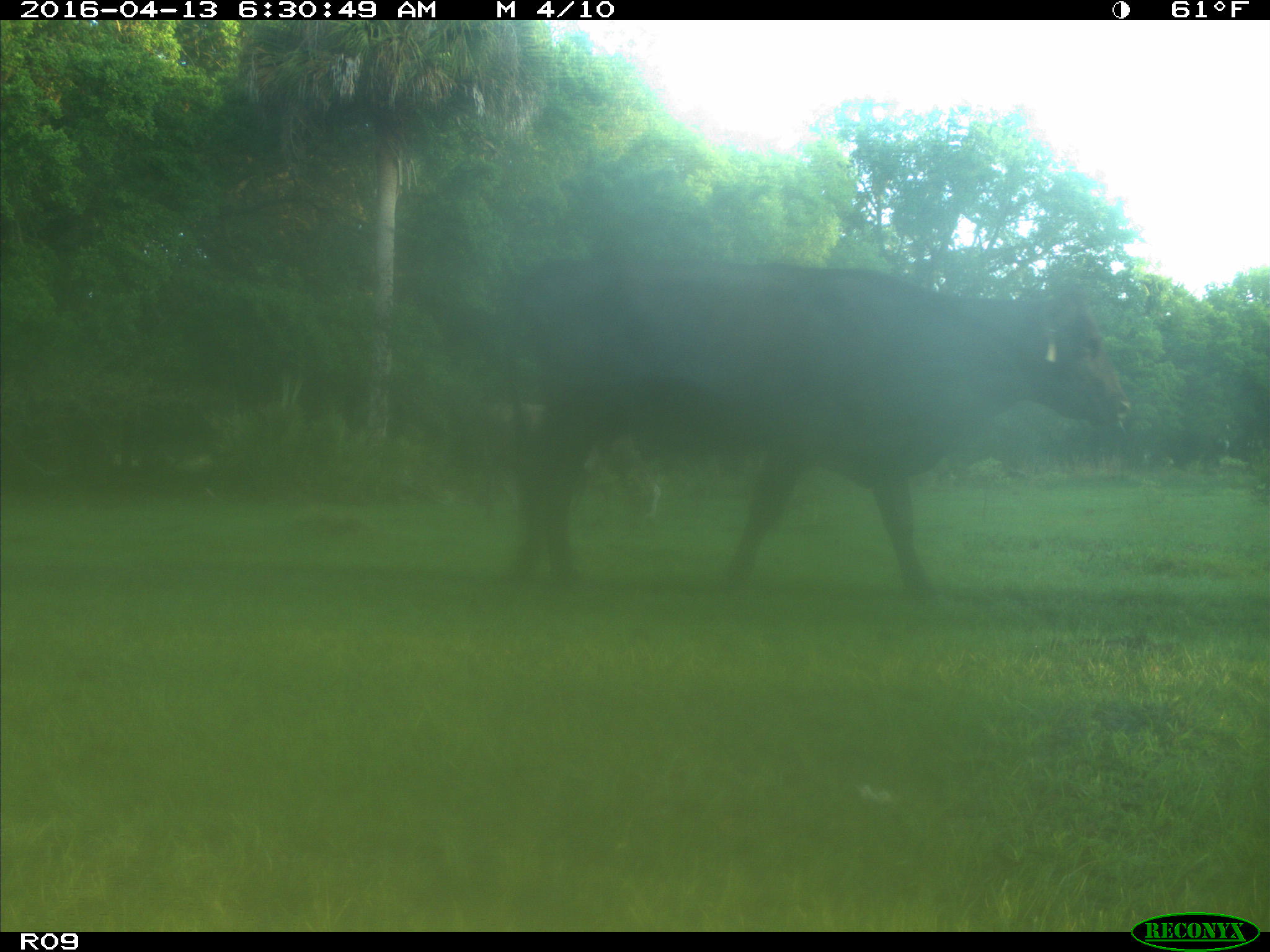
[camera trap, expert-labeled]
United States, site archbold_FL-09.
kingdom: Animalia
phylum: Chordata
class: Mammalia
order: Artiodactyla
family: Bovidae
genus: Bos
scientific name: Bos taurus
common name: domestic cow